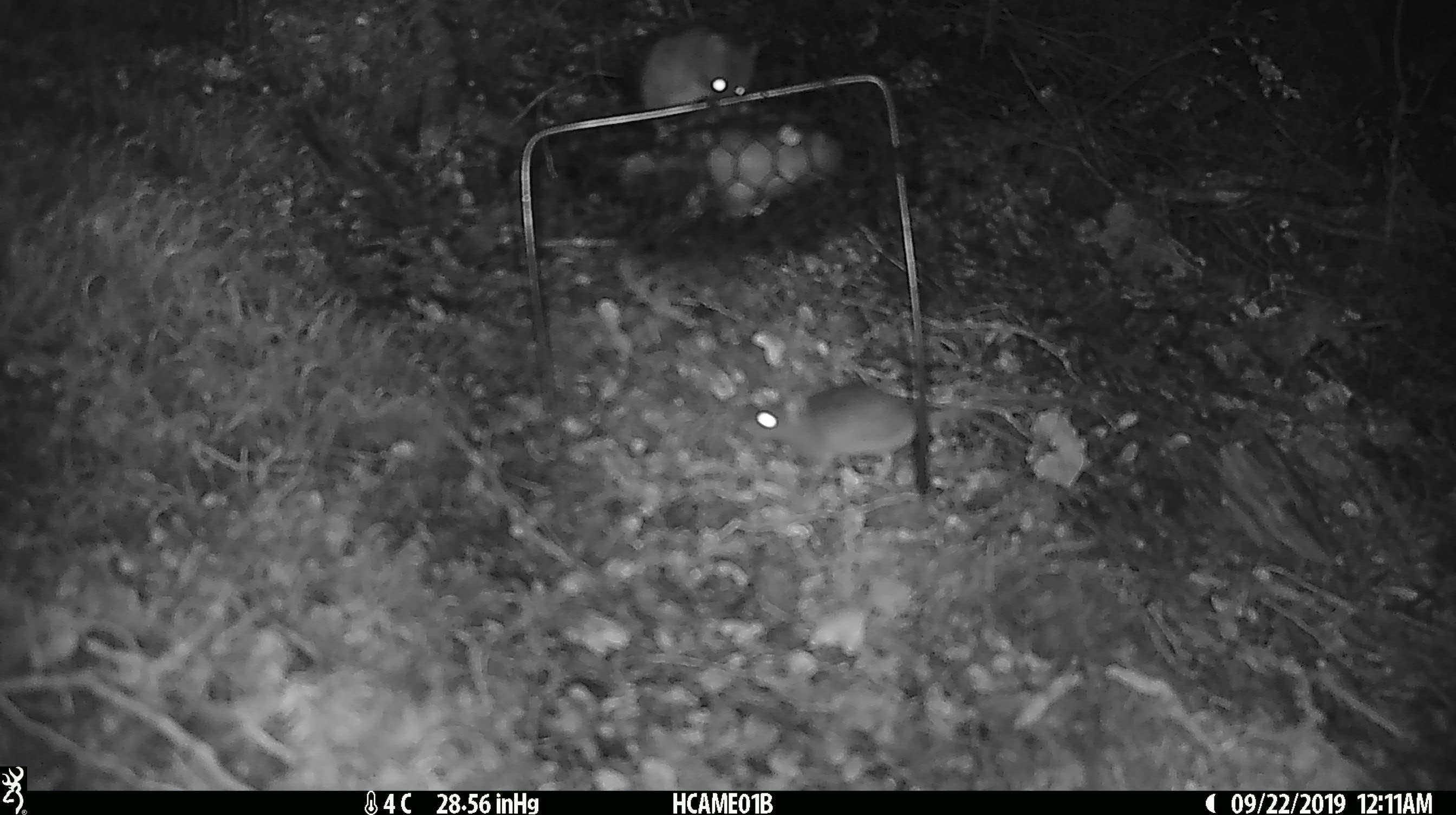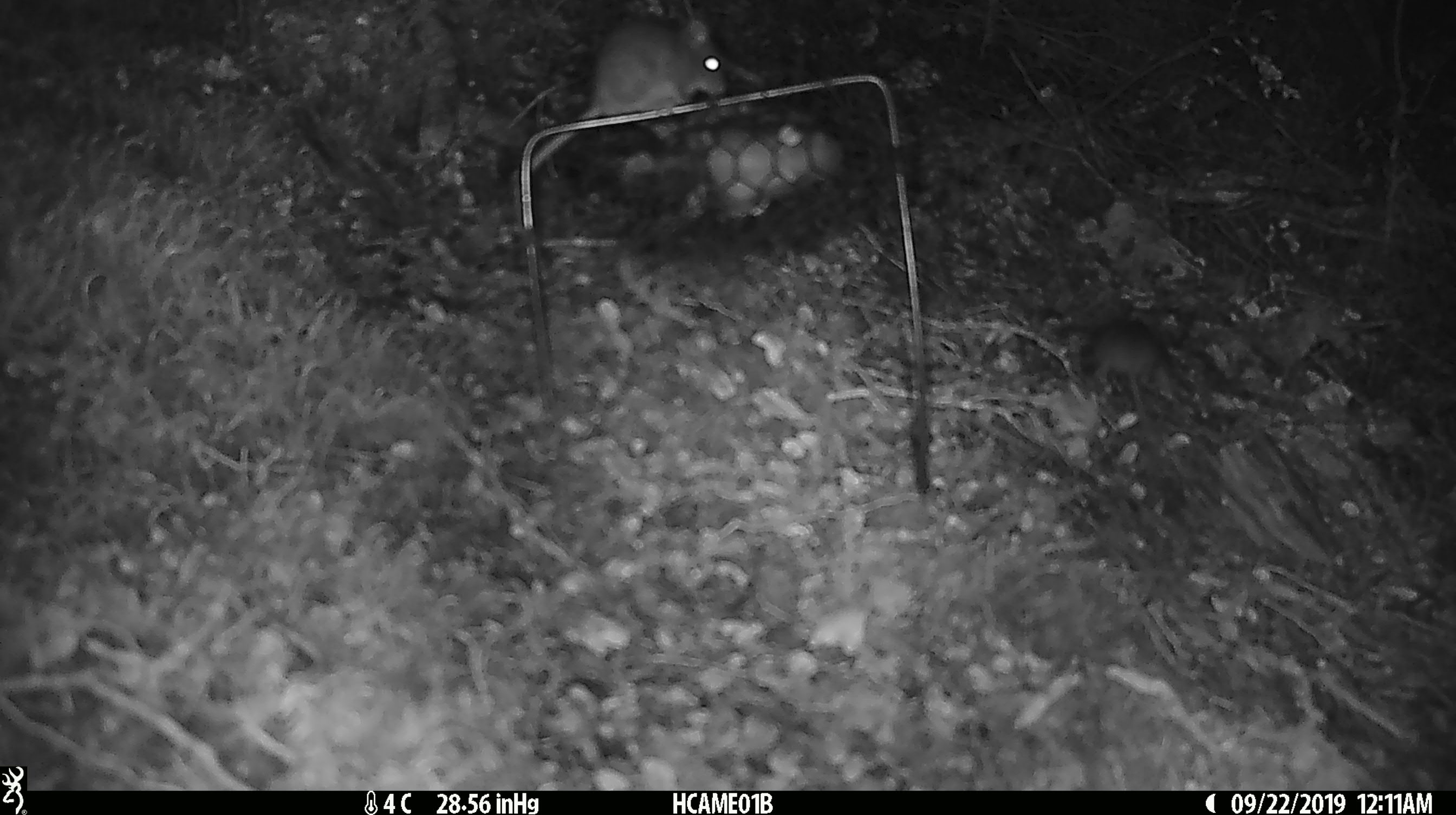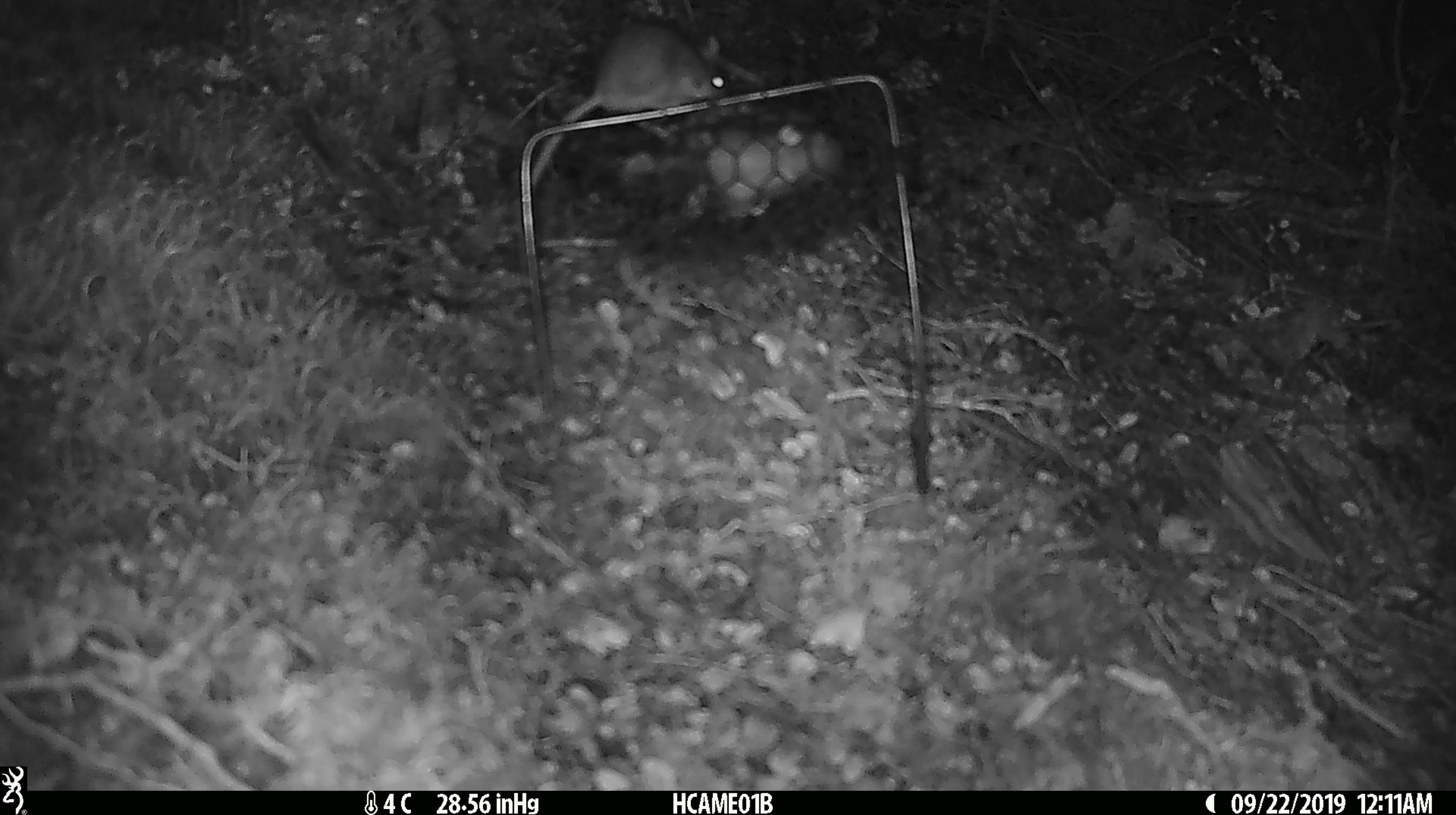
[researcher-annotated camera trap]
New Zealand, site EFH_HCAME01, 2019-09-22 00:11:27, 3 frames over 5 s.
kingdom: Animalia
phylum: Chordata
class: Mammalia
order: Rodentia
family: Muridae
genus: Mus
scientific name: Mus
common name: mouse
Mouse (Mus).